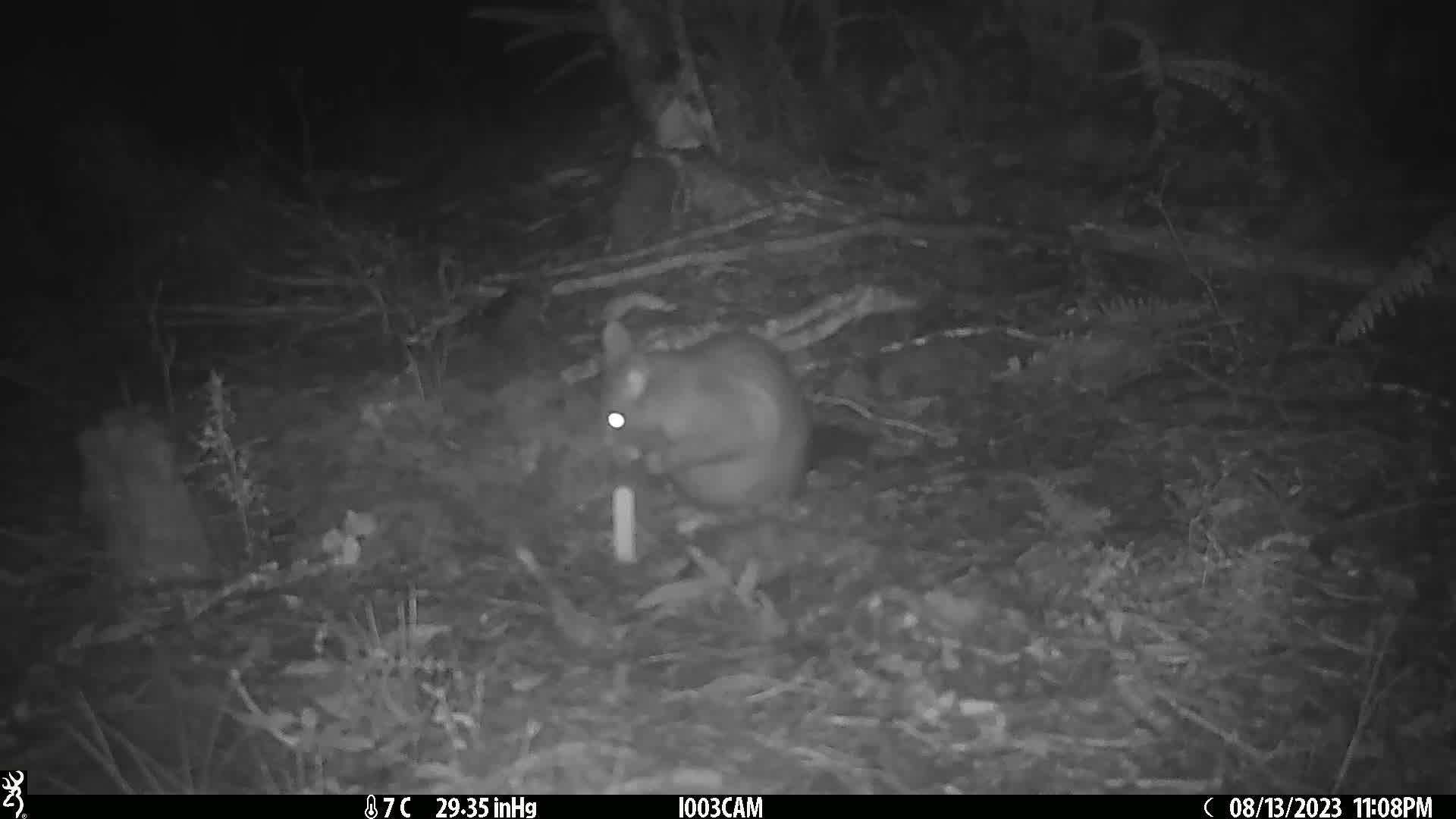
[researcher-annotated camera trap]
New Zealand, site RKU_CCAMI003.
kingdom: Animalia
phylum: Chordata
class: Mammalia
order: Diprotodontia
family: Phalangeridae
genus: Trichosurus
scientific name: Trichosurus vulpecula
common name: common brushtail possum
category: possum